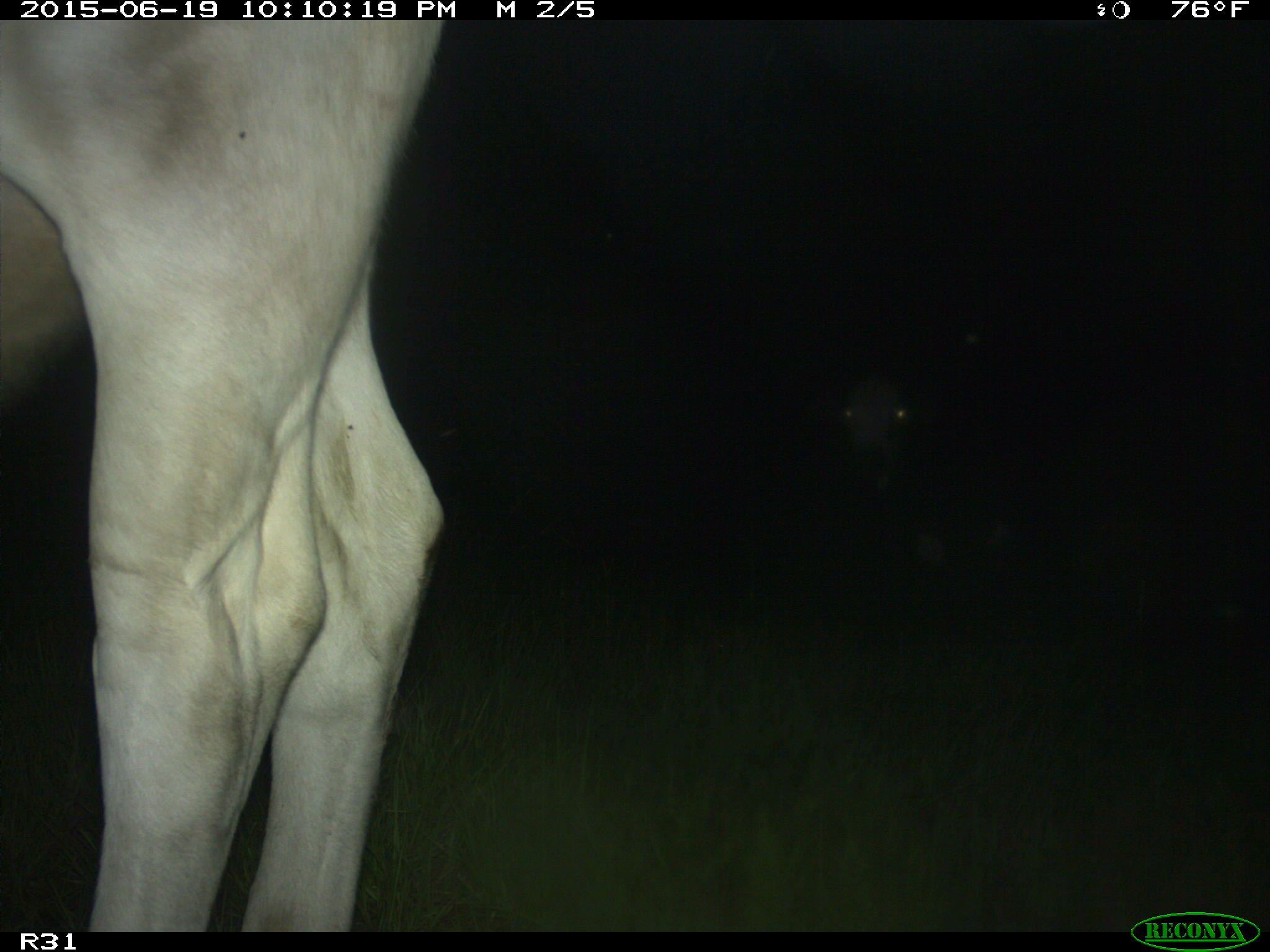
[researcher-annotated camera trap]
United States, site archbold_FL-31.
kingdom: Animalia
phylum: Chordata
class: Mammalia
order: Artiodactyla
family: Bovidae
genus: Bos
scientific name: Bos taurus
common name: domestic cow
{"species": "Bos taurus (domestic cow)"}